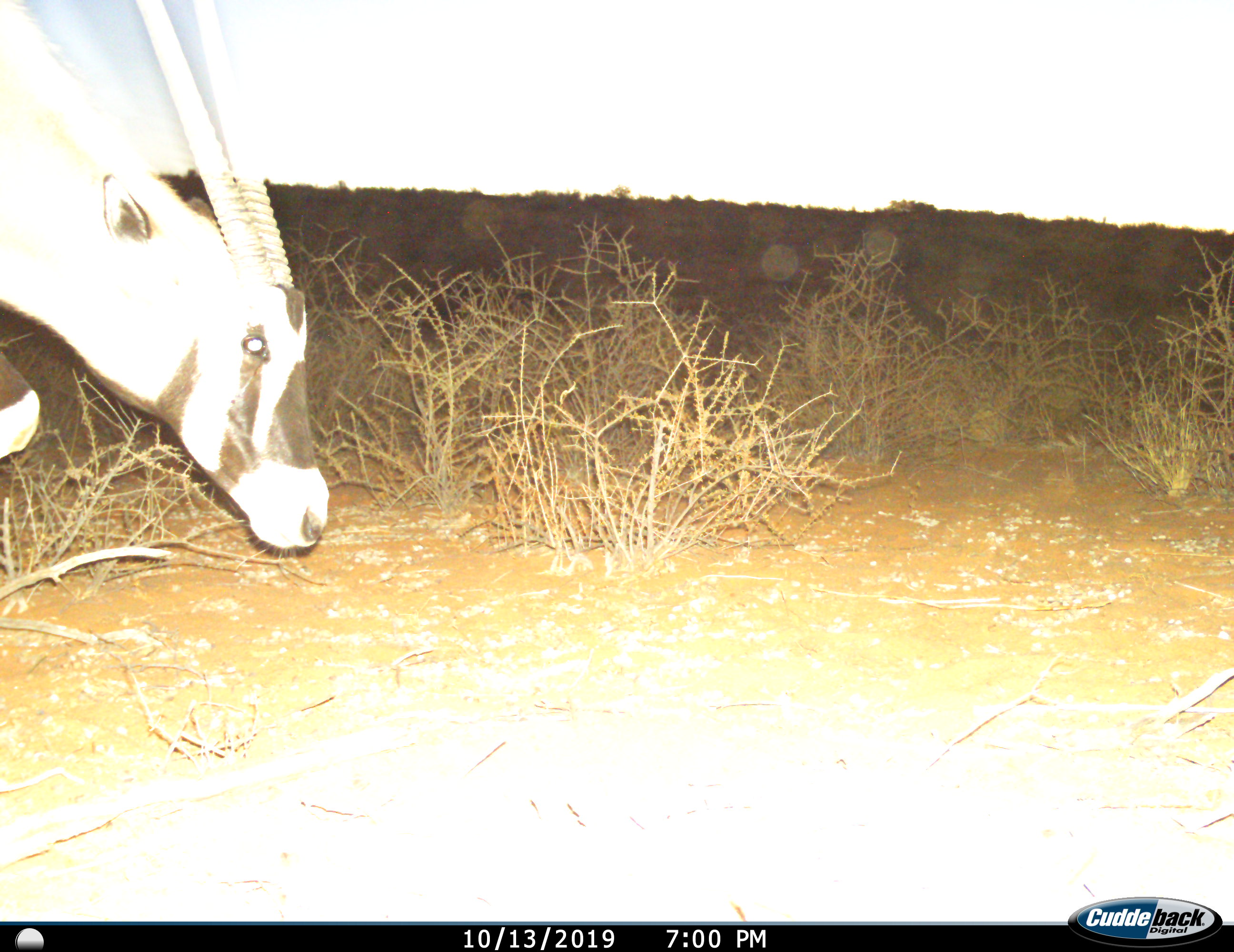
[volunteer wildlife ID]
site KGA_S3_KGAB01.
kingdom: Animalia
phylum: Chordata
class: Mammalia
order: Artiodactyla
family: Bovidae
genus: Oryx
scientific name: Oryx gazella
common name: gemsbok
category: oryx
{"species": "oryx (gemsbok) (Oryx gazella)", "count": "1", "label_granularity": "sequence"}